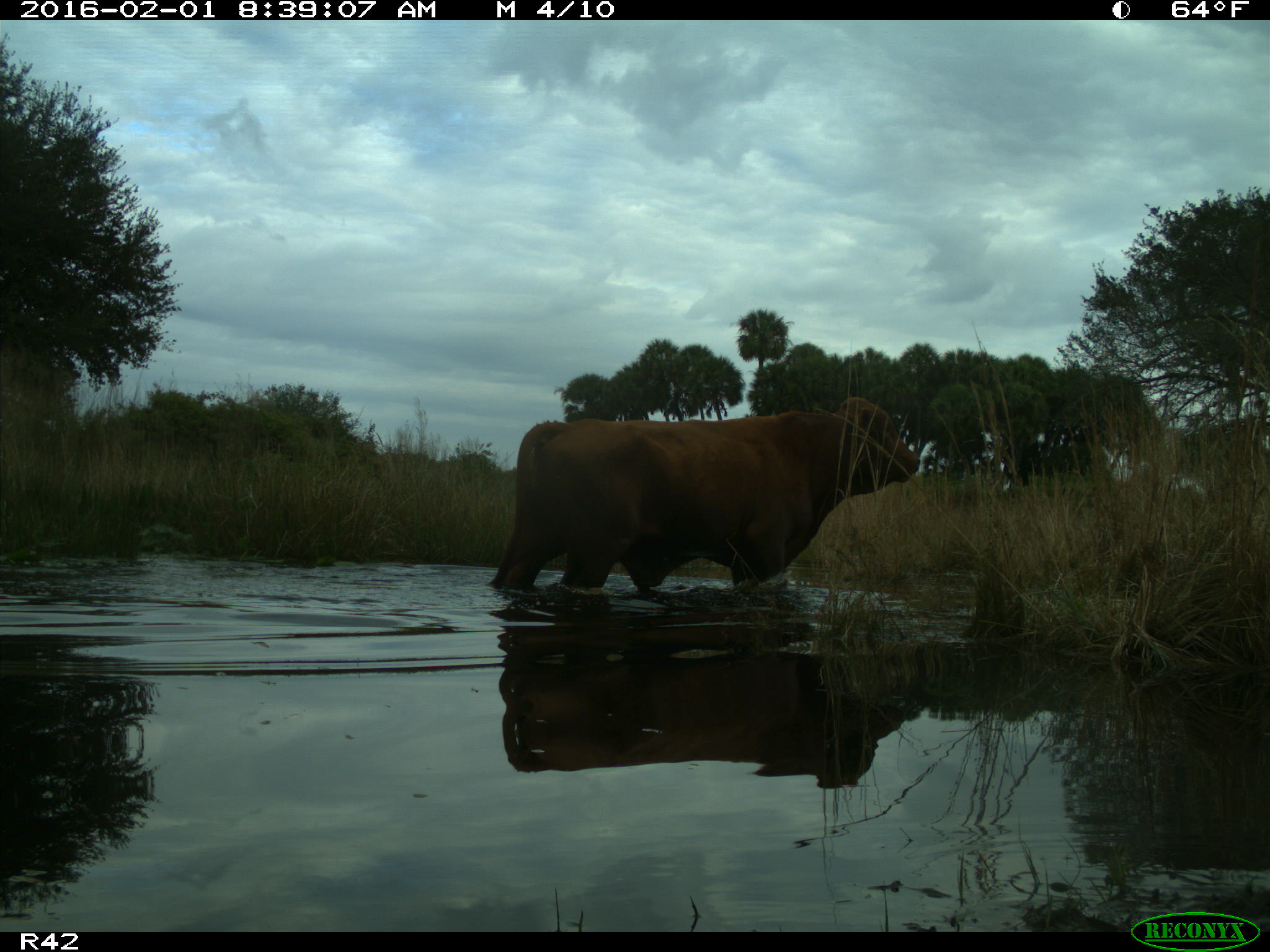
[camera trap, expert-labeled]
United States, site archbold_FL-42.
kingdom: Animalia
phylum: Chordata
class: Mammalia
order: Artiodactyla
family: Bovidae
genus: Bos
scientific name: Bos taurus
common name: domestic cow